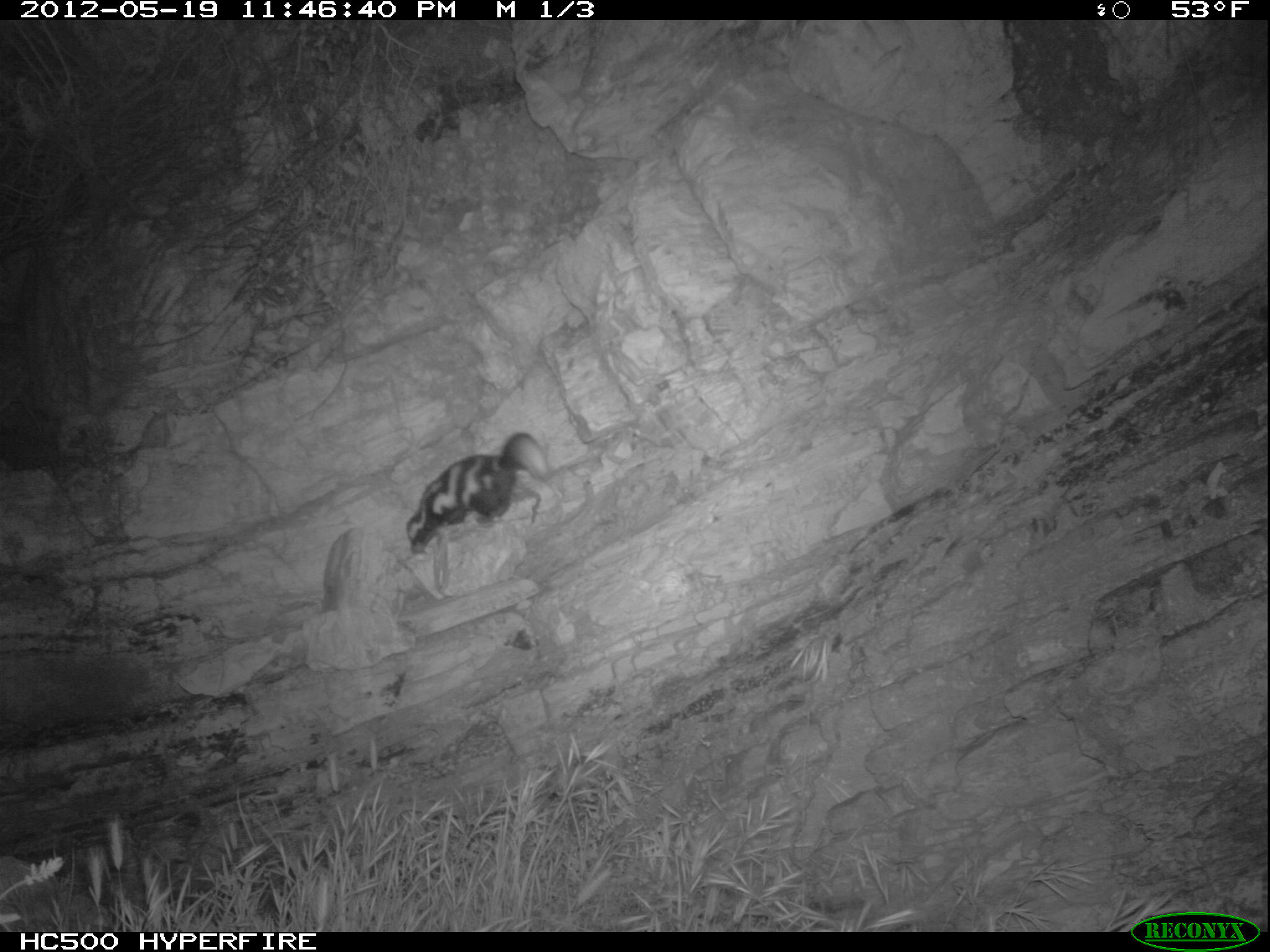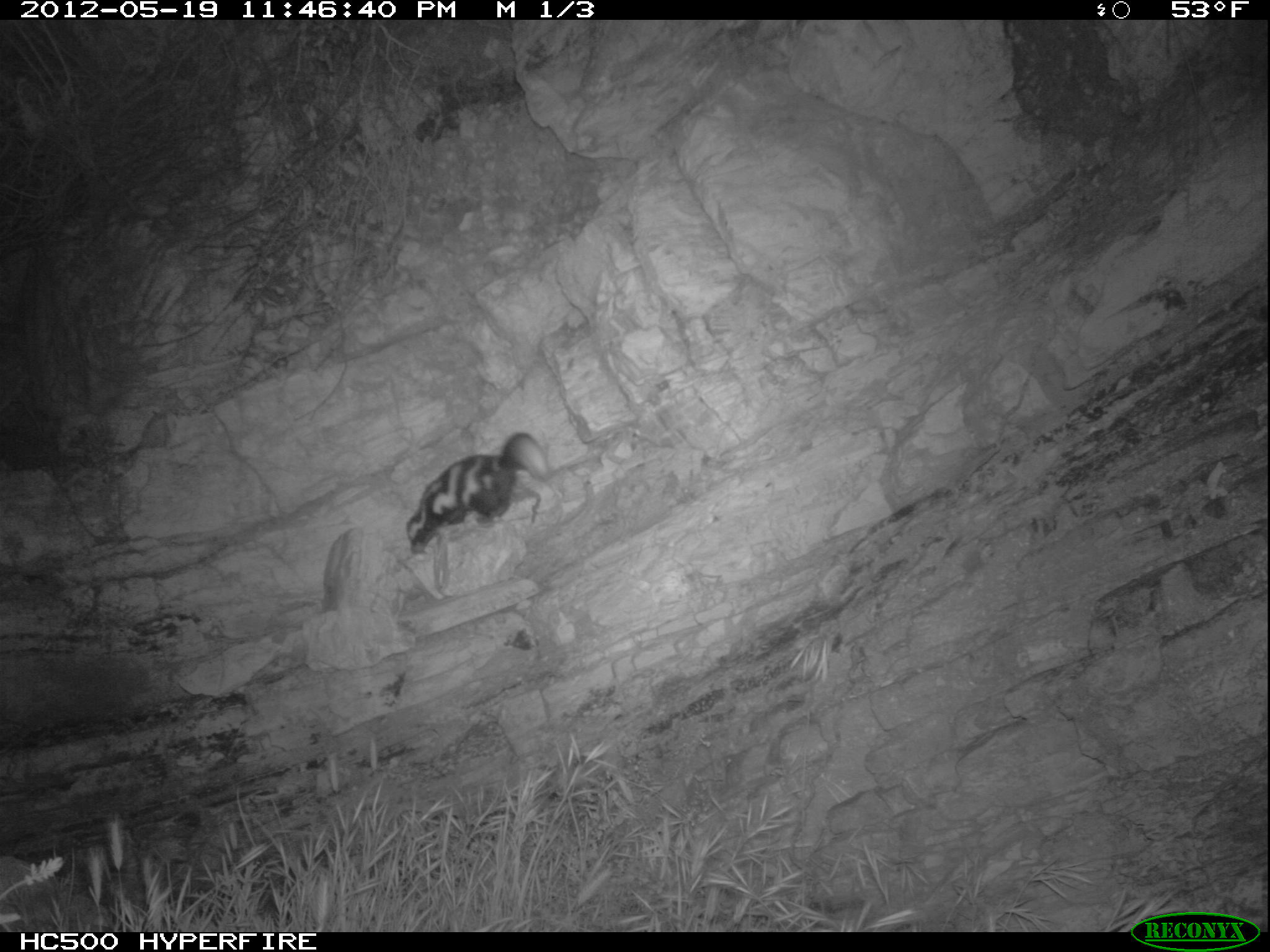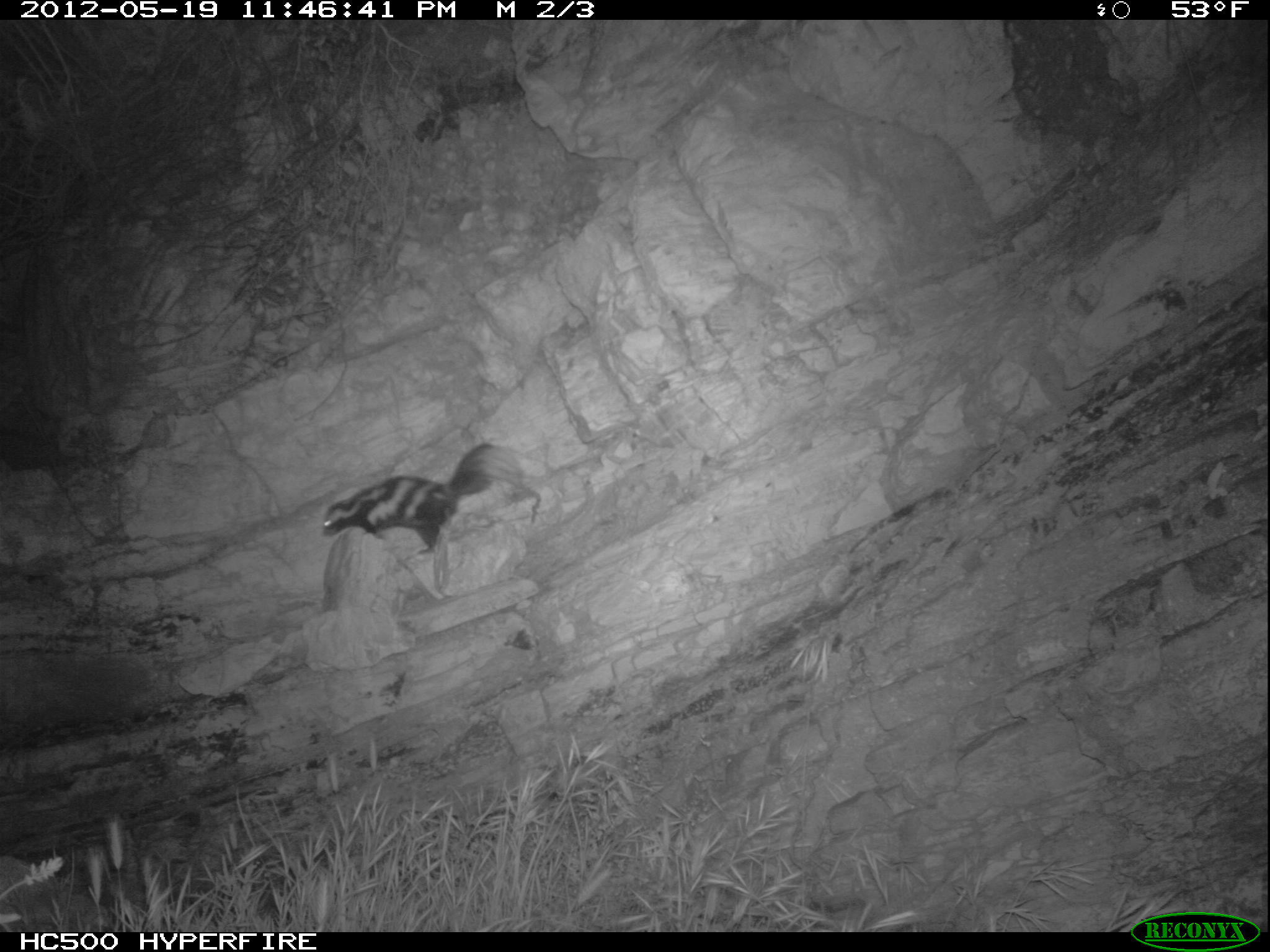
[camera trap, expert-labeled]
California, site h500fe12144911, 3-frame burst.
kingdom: Animalia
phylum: Chordata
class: Mammalia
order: Carnivora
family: Mephitidae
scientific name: Mephitidae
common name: skunk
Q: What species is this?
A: Skunk (Mephitidae).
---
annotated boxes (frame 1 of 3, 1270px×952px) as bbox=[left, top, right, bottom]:
skunk: bbox=[405, 433, 546, 554]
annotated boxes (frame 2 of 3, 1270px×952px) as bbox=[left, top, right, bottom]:
skunk: bbox=[404, 432, 551, 555]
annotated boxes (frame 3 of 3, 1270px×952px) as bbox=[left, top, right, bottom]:
skunk: bbox=[321, 443, 518, 555]